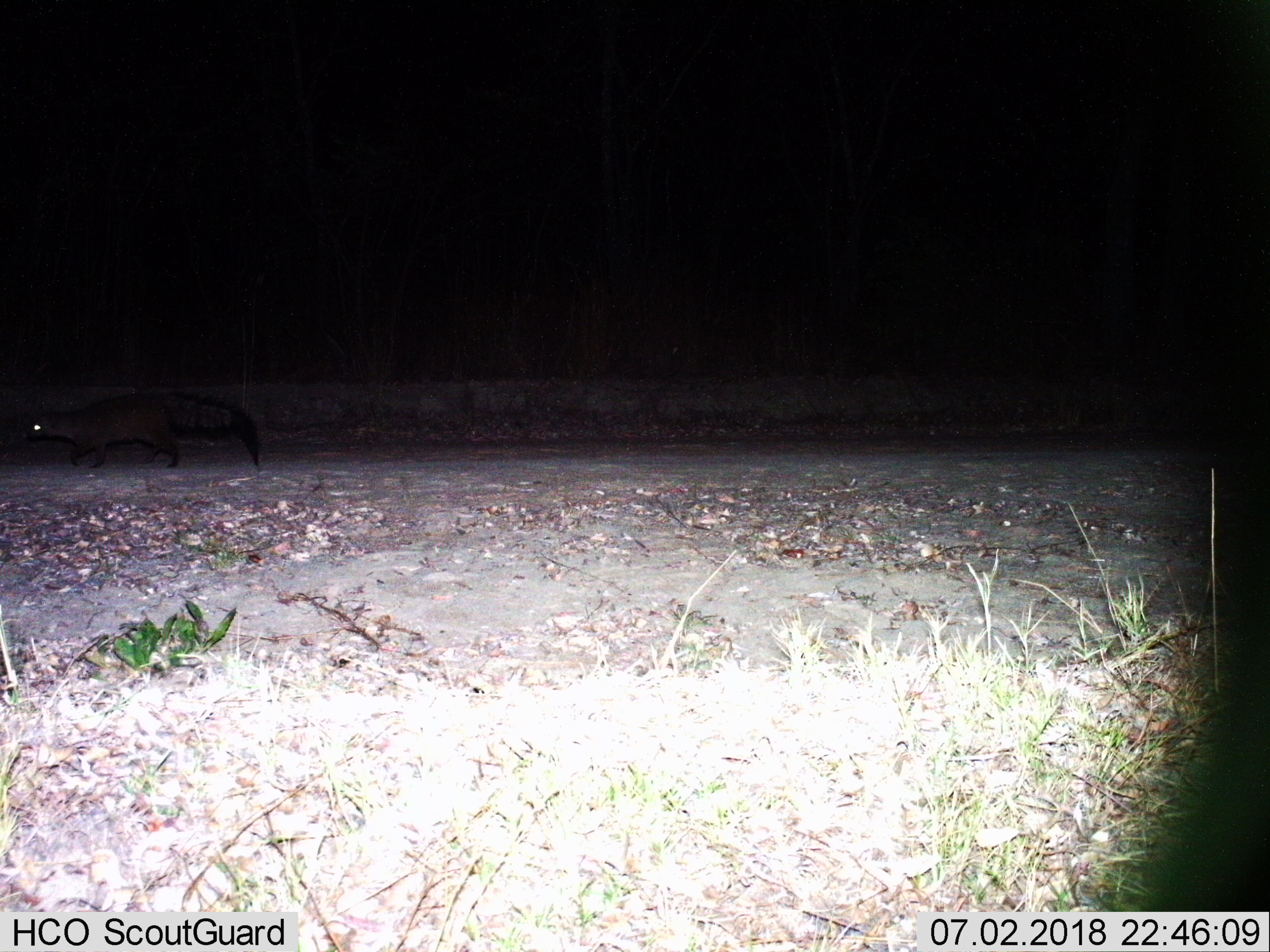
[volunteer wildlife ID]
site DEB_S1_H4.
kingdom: Animalia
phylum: Chordata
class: Mammalia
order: Carnivora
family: Herpestidae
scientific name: Herpestidae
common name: mongoose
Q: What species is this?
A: Mongoose (Herpestidae).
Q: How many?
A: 1.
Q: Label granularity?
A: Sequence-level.